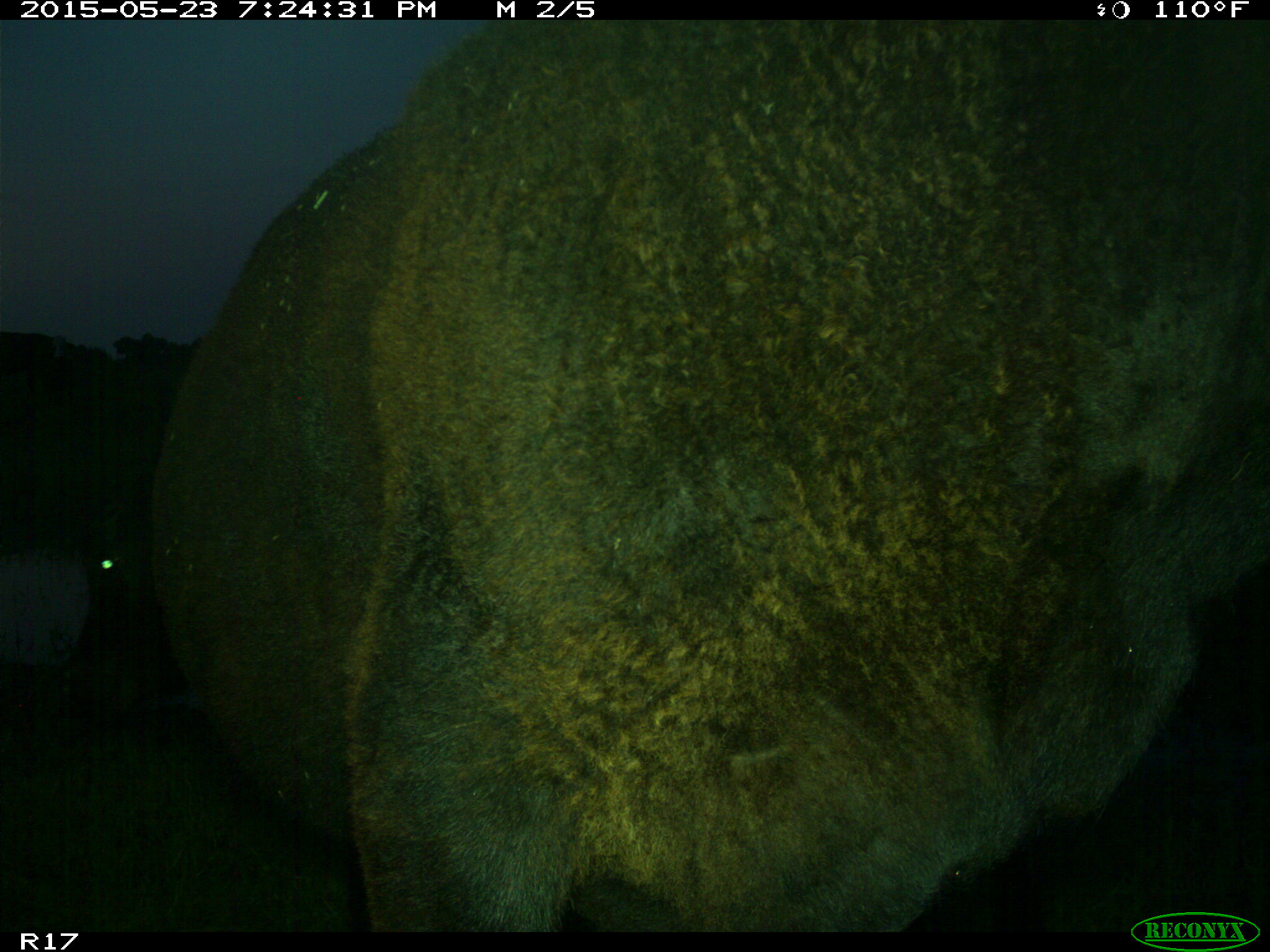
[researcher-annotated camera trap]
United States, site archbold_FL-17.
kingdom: Animalia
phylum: Chordata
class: Mammalia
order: Artiodactyla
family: Bovidae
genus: Bos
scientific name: Bos taurus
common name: domestic cow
Bos taurus (domestic cow).